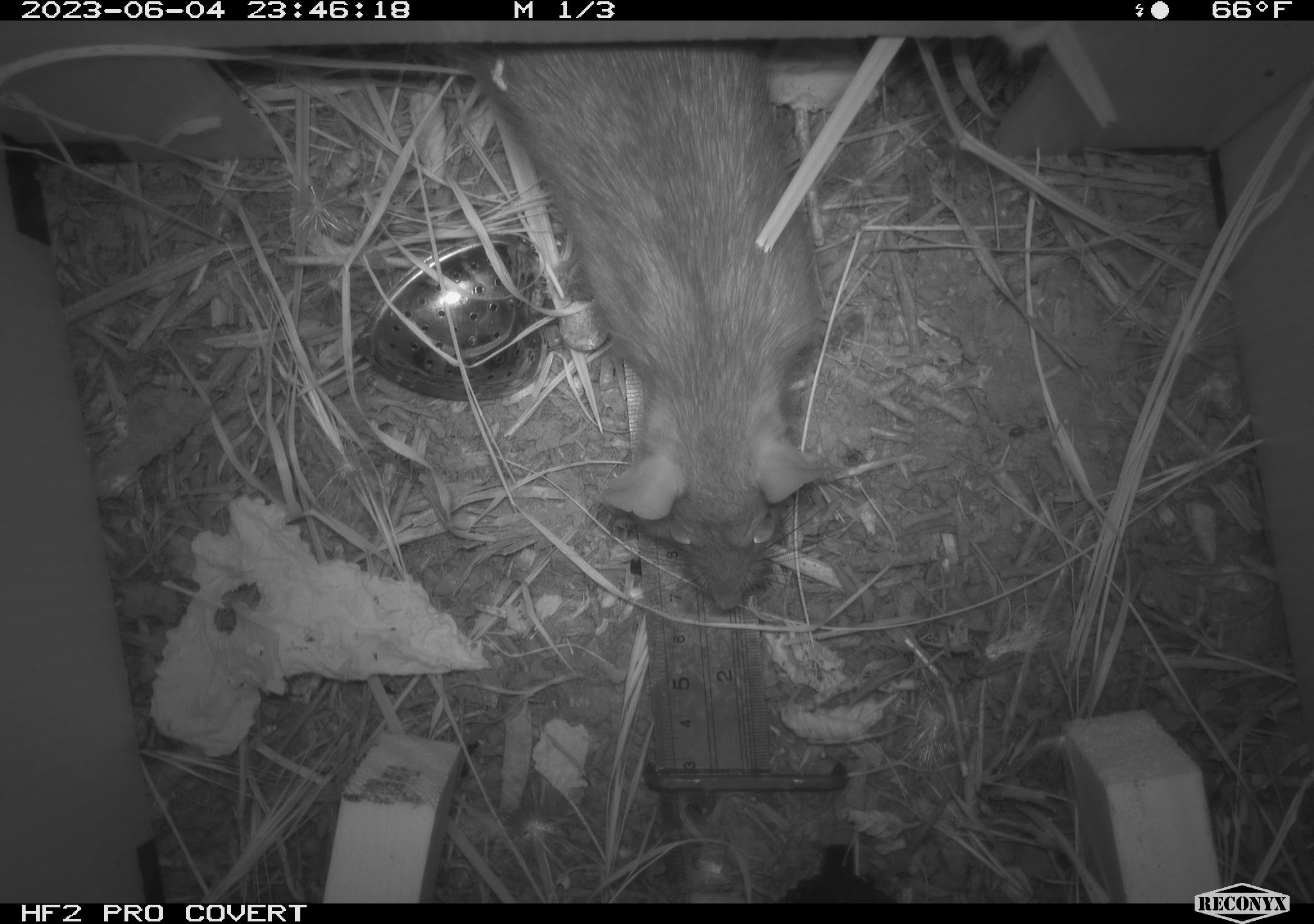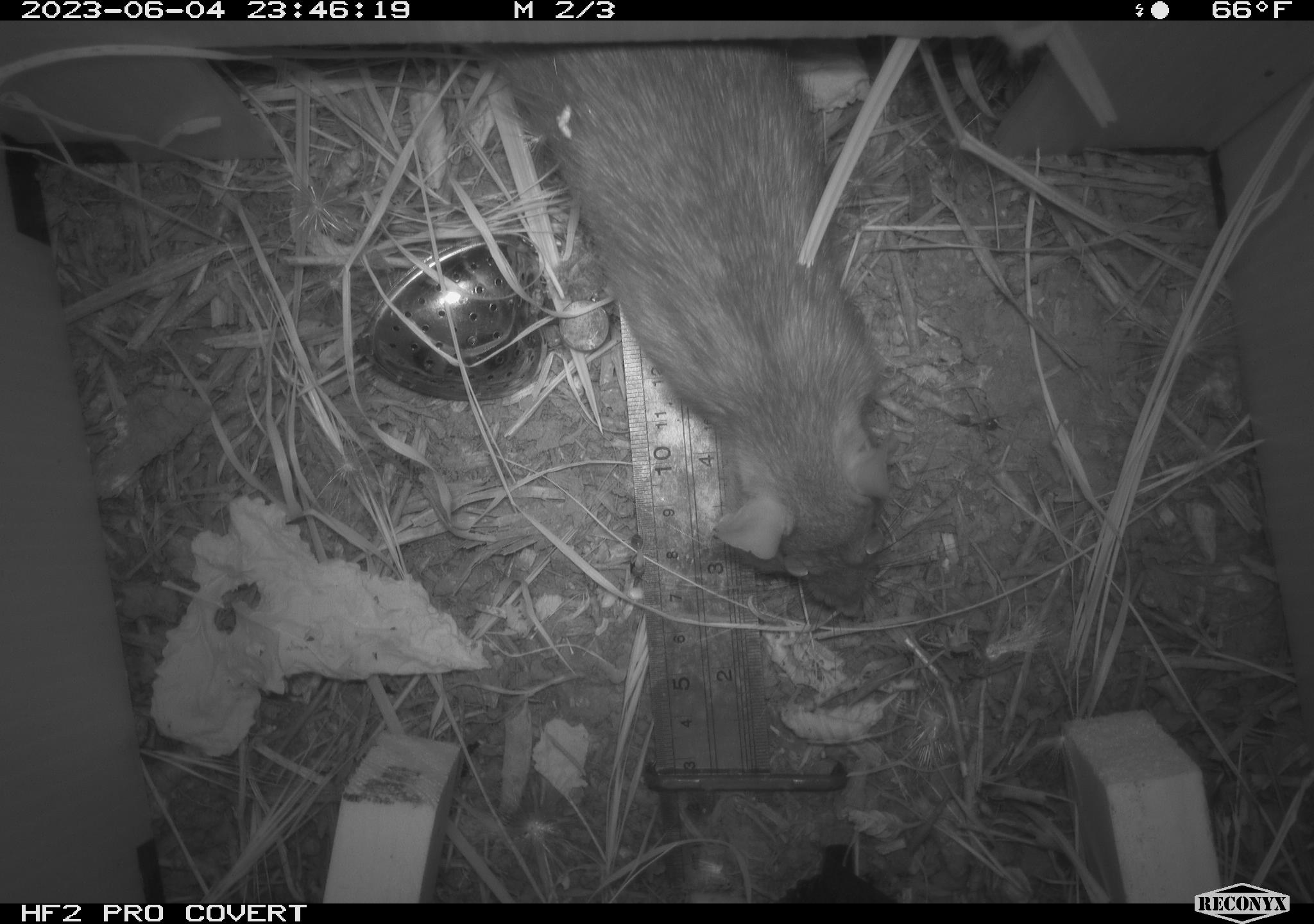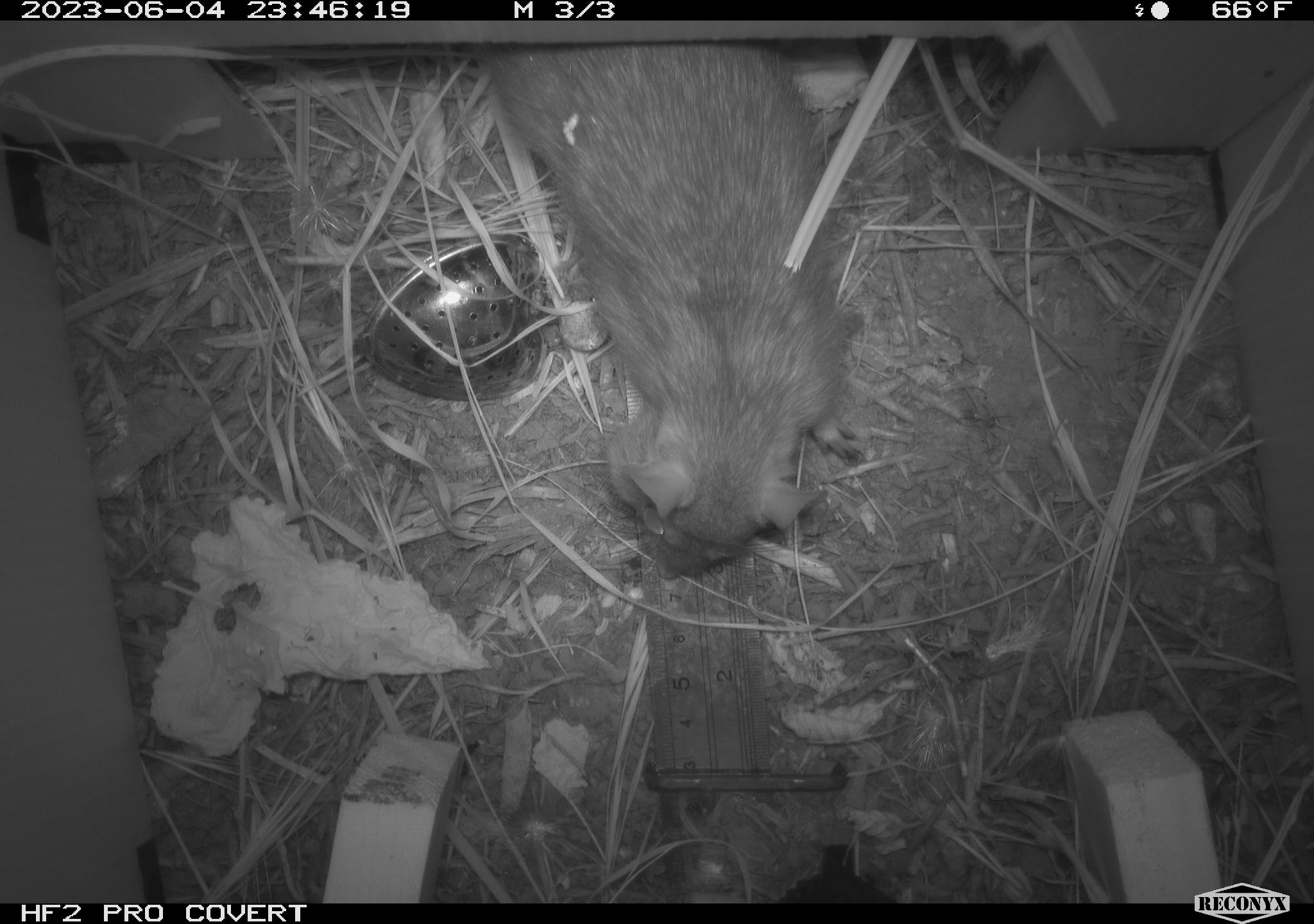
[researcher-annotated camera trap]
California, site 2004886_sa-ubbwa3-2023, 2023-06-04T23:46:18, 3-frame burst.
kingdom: Animalia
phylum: Chordata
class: Mammalia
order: Rodentia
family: Muridae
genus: Rattus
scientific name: Rattus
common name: rat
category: rattus species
Rattus species (rat) (Rattus).